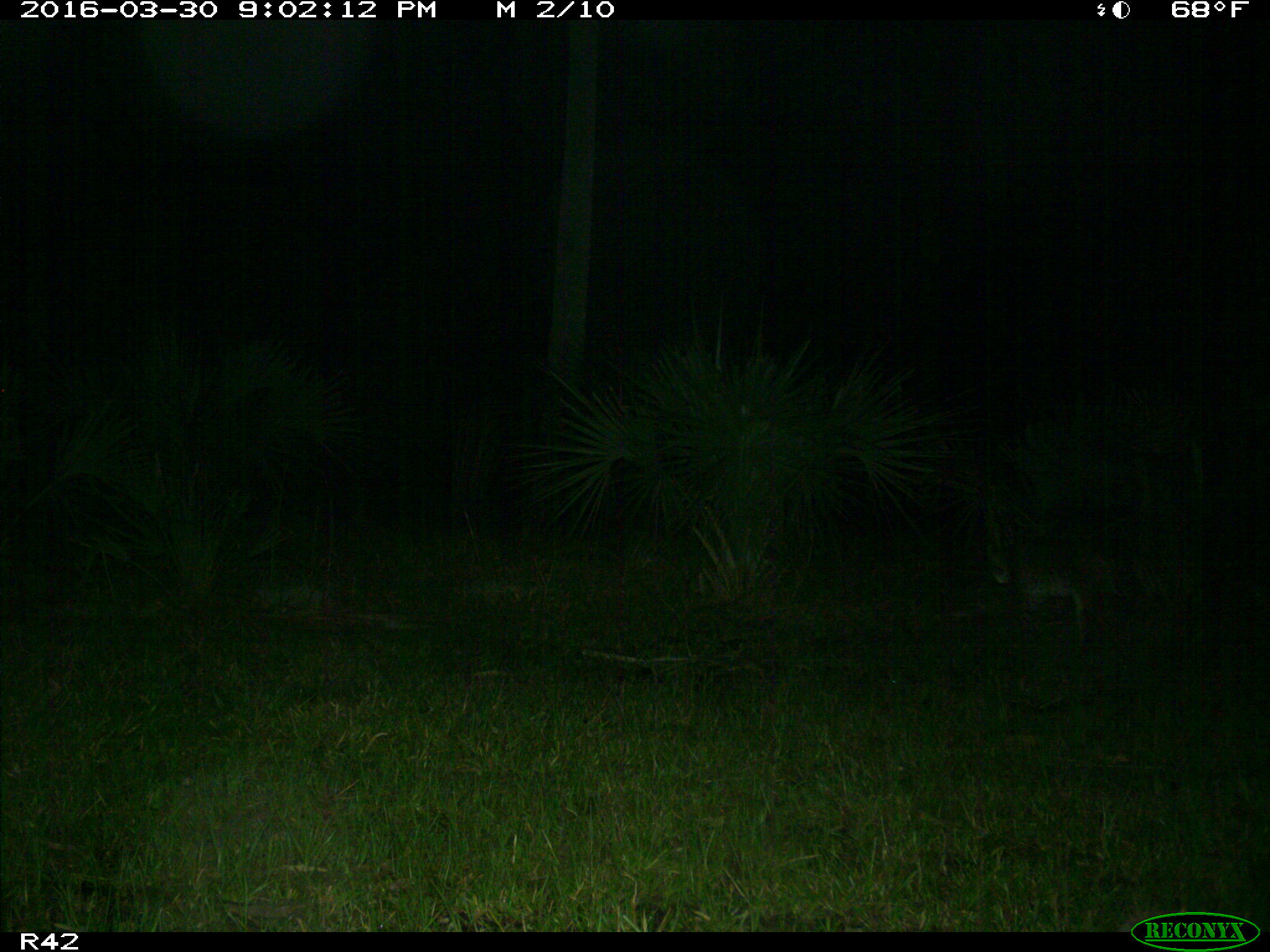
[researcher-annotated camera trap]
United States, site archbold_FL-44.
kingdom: Animalia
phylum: Chordata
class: Mammalia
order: Carnivora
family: Felidae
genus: Lynx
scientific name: Lynx rufus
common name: bobcat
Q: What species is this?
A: Lynx rufus (bobcat).